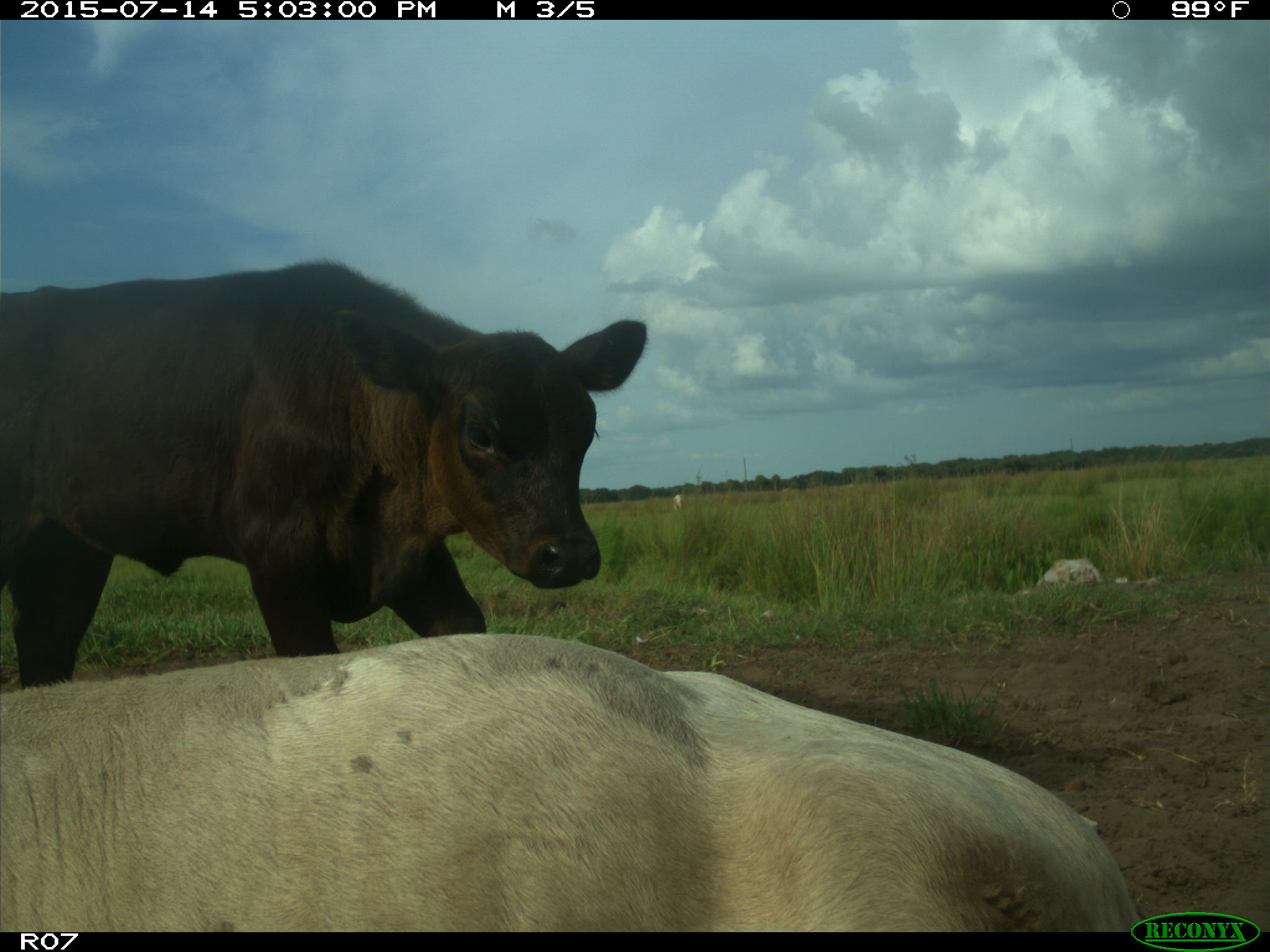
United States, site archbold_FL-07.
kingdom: Animalia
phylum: Chordata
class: Mammalia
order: Artiodactyla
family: Bovidae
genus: Bos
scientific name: Bos taurus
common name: domestic cow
Bos taurus (domestic cow).